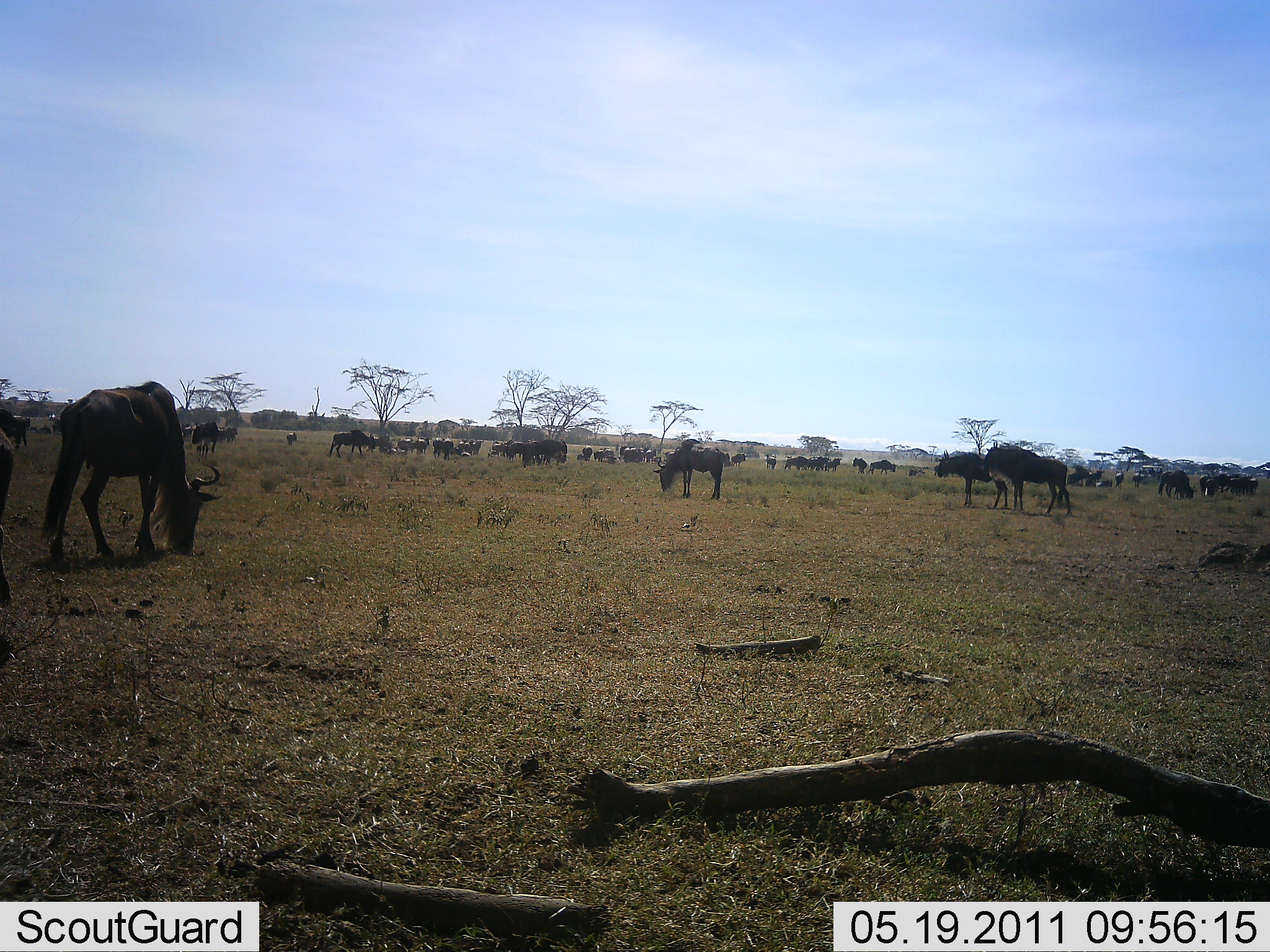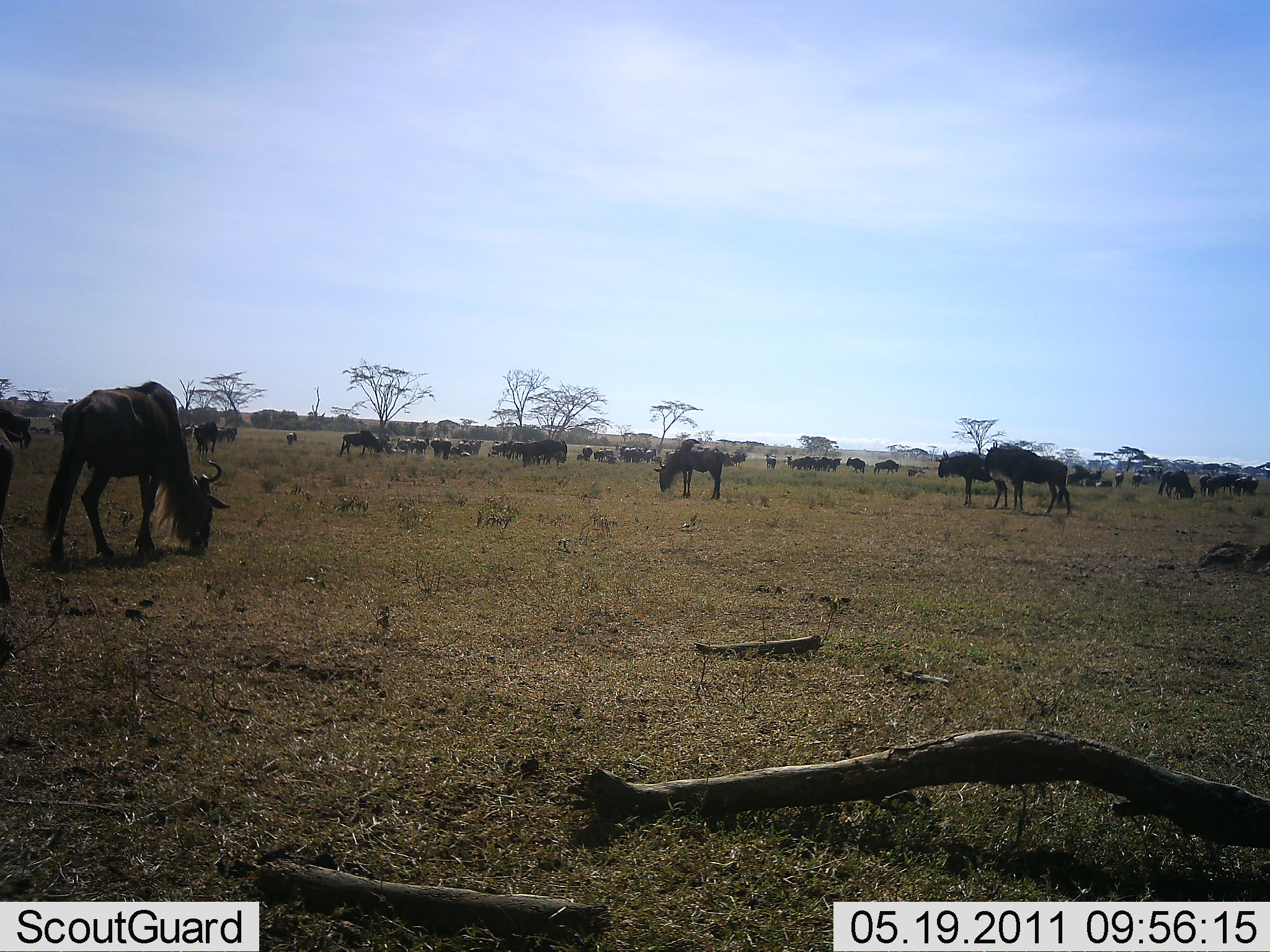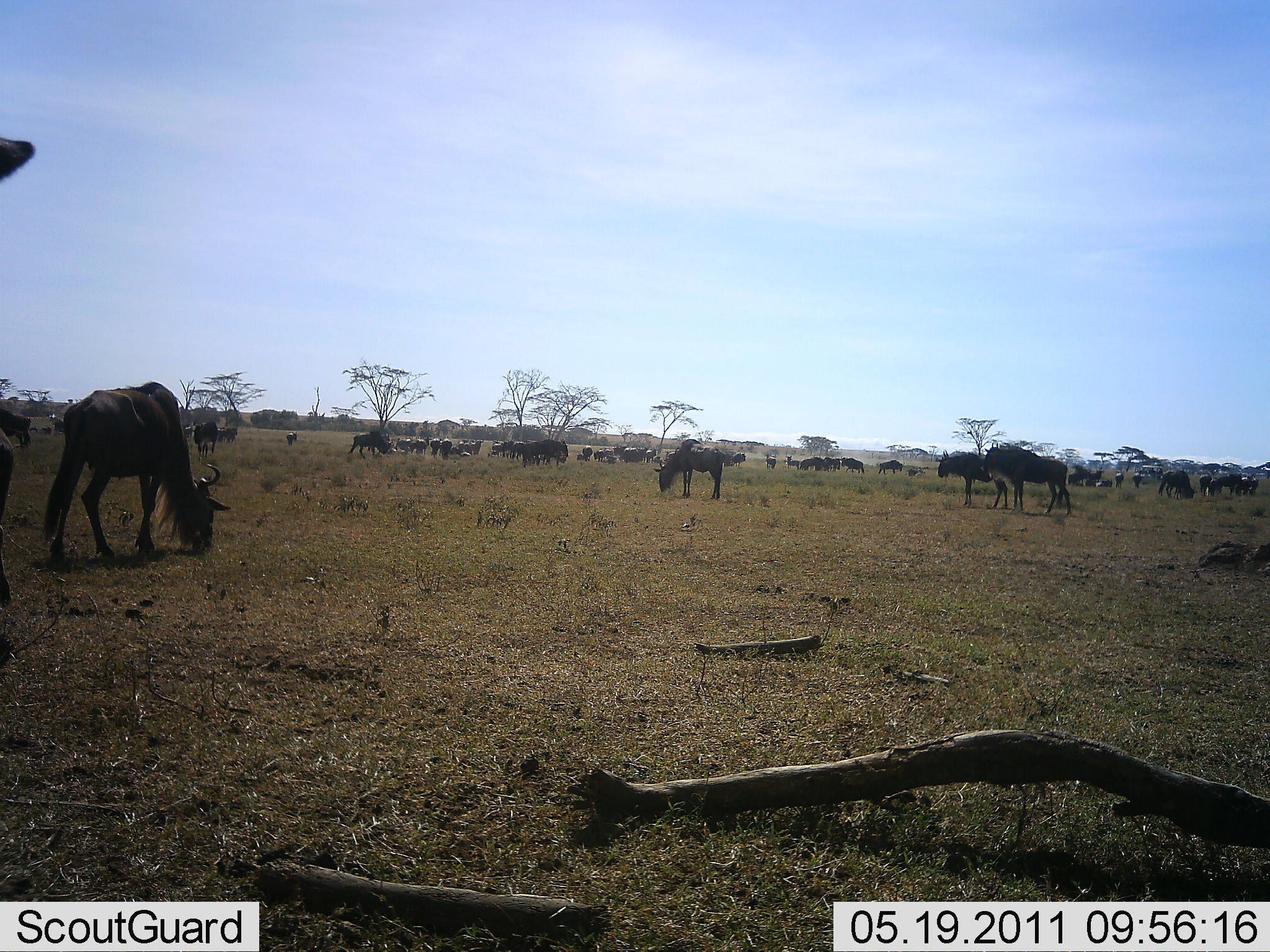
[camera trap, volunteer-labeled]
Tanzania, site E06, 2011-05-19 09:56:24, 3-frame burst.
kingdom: Animalia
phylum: Chordata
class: Mammalia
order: Artiodactyla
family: Bovidae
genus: Connochaetes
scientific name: Connochaetes taurinus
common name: blue wildebeest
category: wildebeest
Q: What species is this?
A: Wildebeest (blue wildebeest) (Connochaetes taurinus).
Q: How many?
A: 11-50.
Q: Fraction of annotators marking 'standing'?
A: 73%.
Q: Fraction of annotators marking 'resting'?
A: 0%.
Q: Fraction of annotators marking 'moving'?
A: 18%.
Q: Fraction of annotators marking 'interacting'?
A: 0%.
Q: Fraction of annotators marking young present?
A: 0%.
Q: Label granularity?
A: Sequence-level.